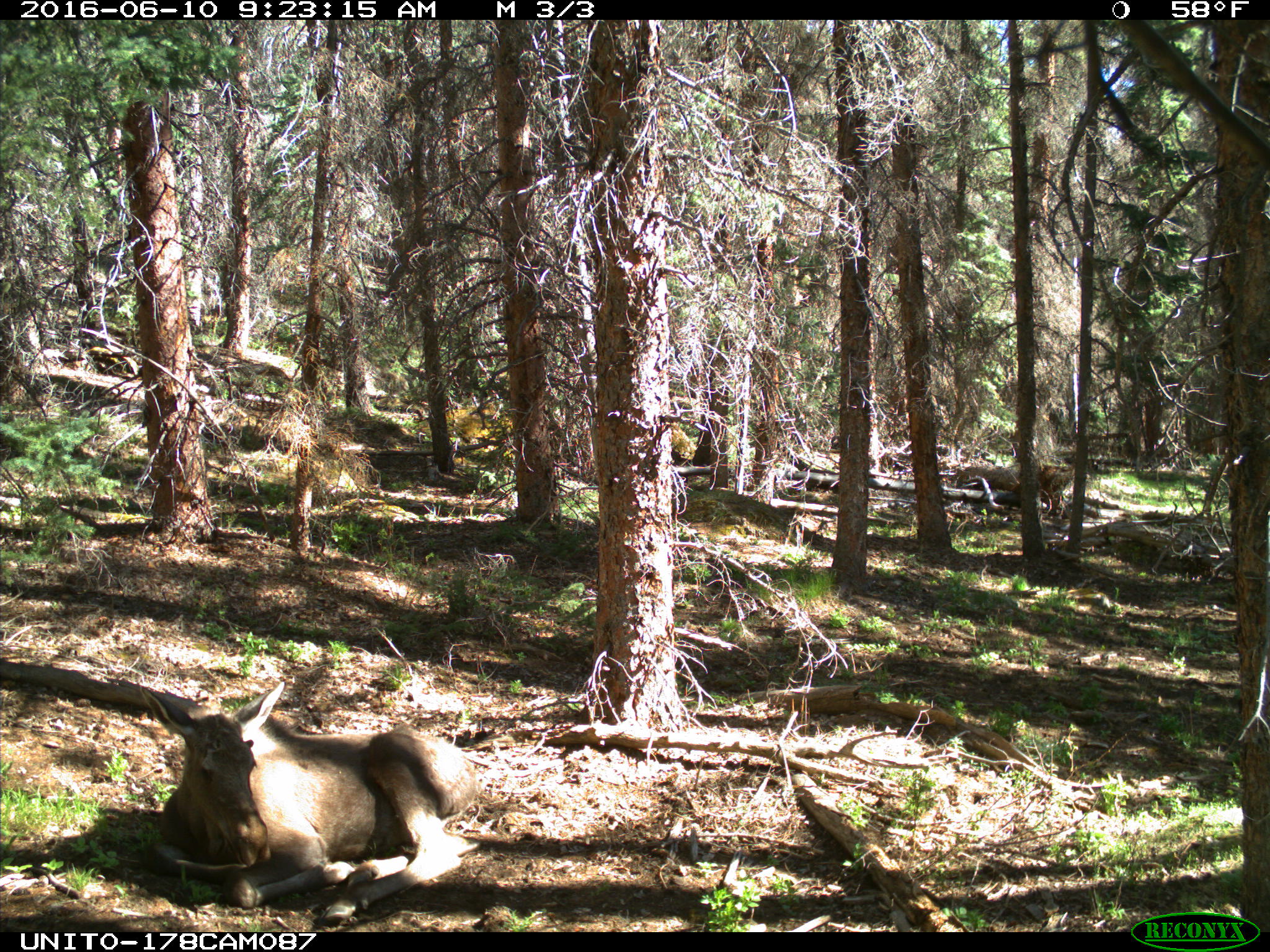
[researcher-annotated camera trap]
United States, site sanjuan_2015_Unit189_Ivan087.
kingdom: Animalia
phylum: Chordata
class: Mammalia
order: Artiodactyla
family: Cervidae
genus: Alces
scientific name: Alces alces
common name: moose